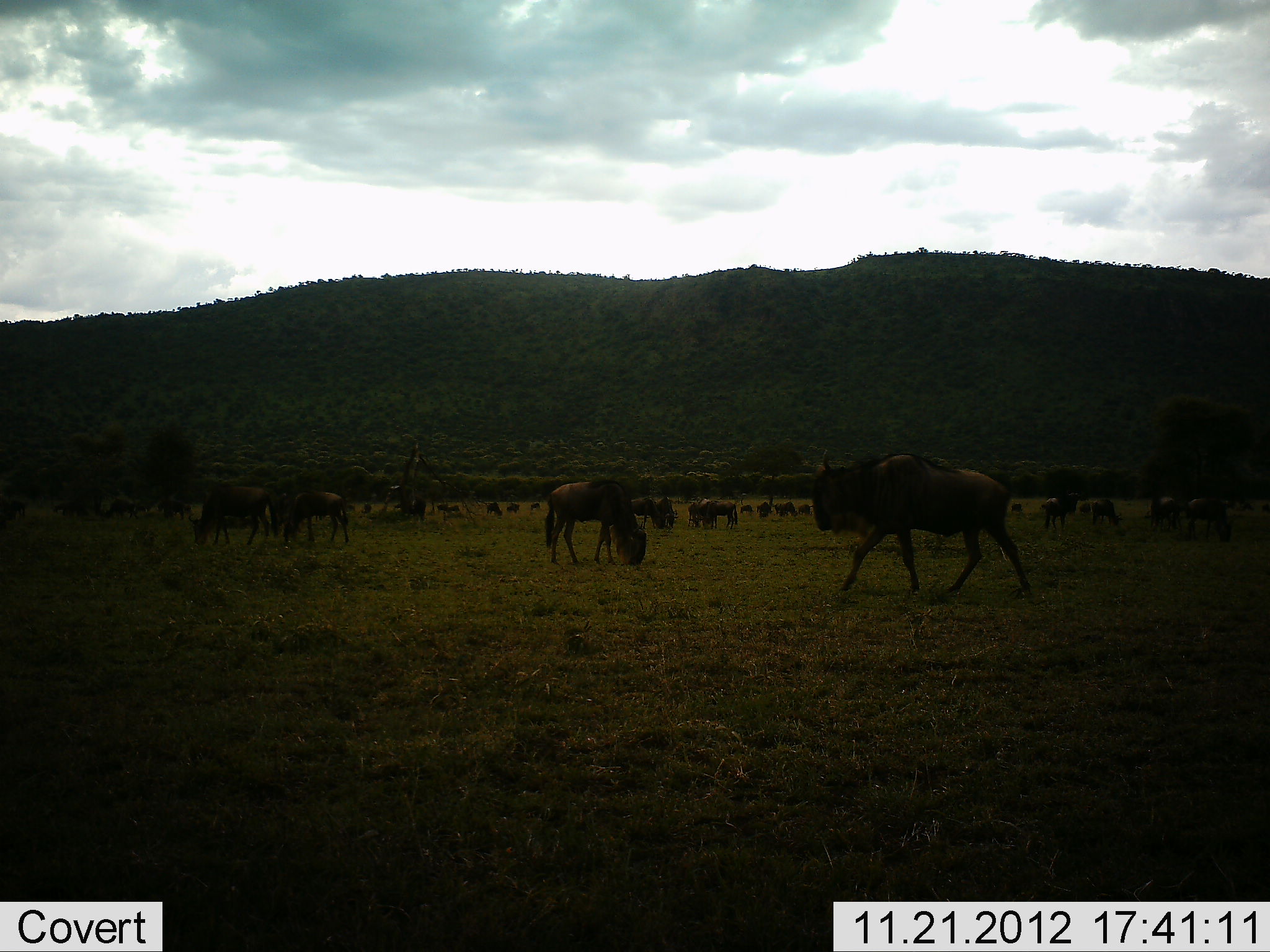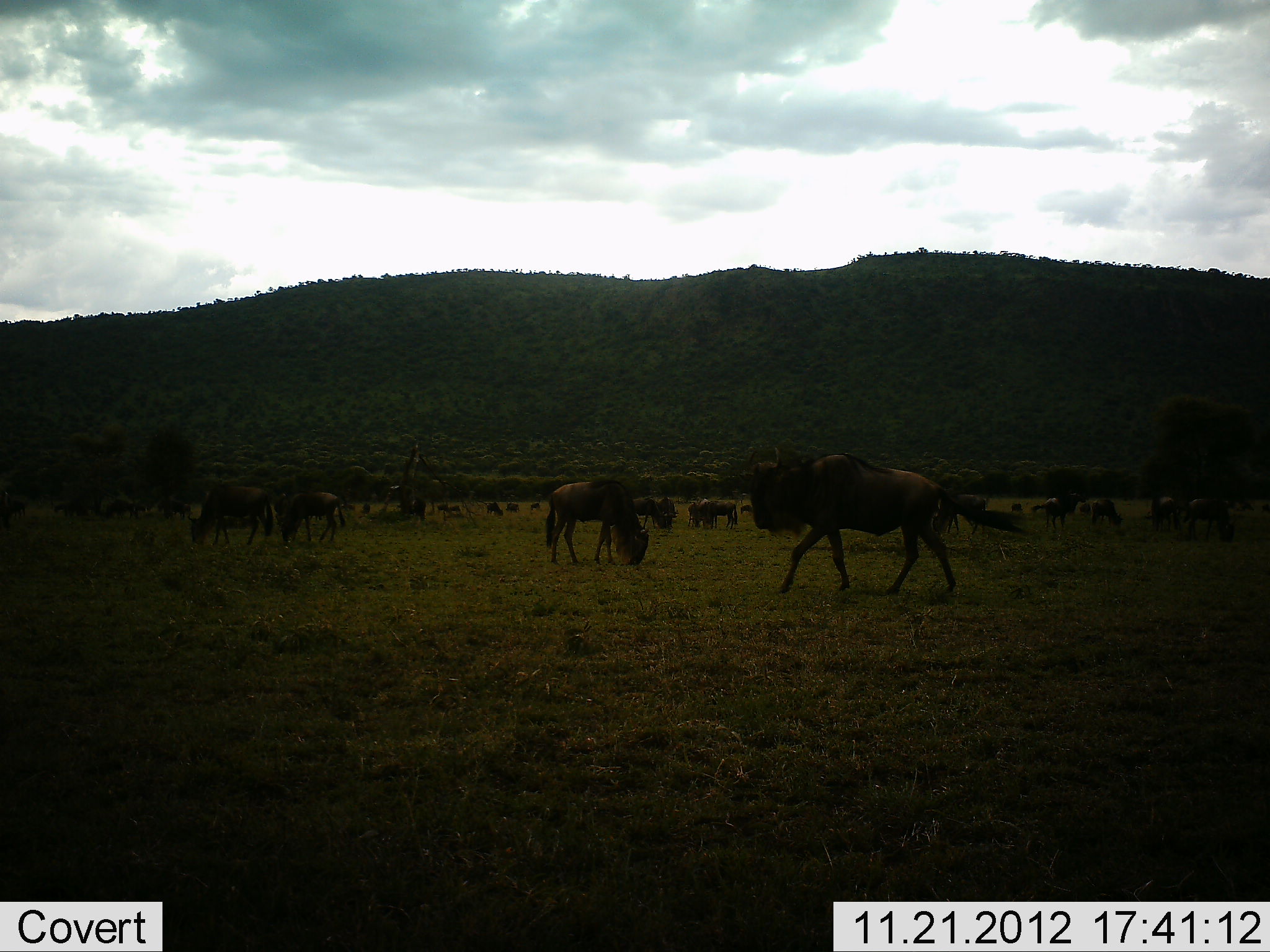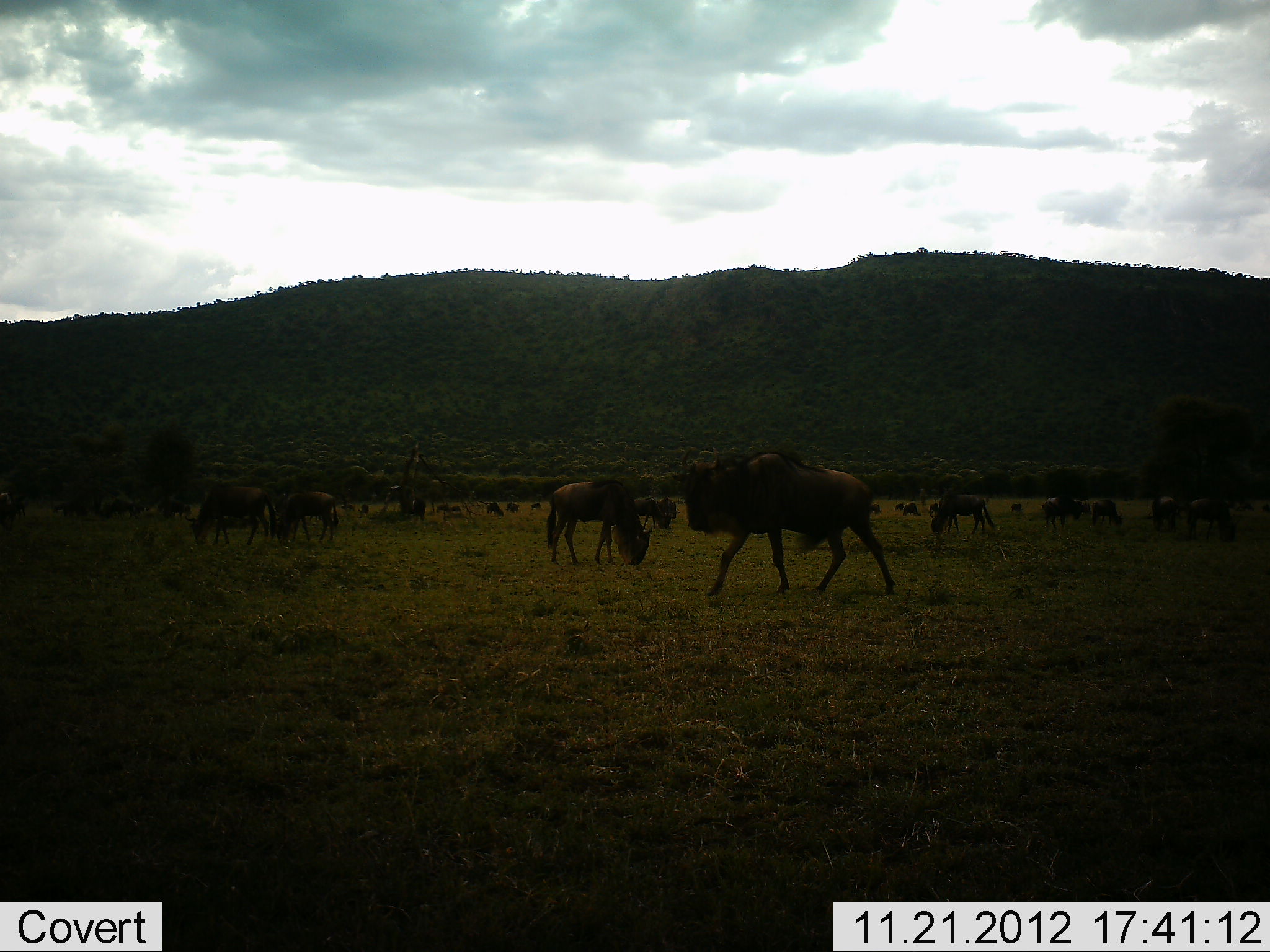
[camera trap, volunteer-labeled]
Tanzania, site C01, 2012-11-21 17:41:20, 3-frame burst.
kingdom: Animalia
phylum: Chordata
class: Mammalia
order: Artiodactyla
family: Bovidae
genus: Connochaetes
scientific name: Connochaetes taurinus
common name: blue wildebeest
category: wildebeest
Wildebeest (blue wildebeest) (Connochaetes taurinus), count 11-50. Behavior (volunteer vote fractions): standing 56%, resting 6%, moving 69%, interacting 6%. Young present (vote fraction): 0%. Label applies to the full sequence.